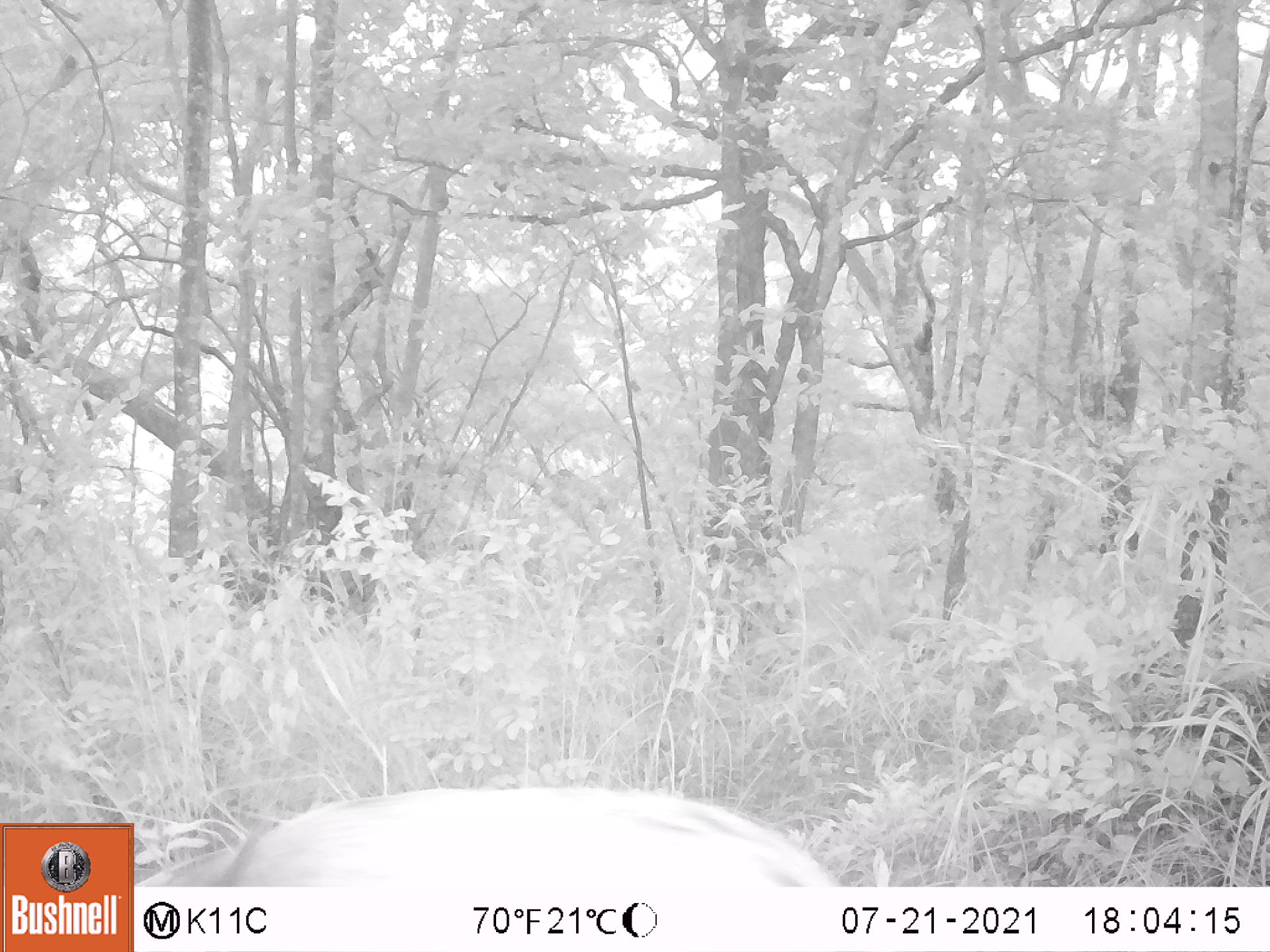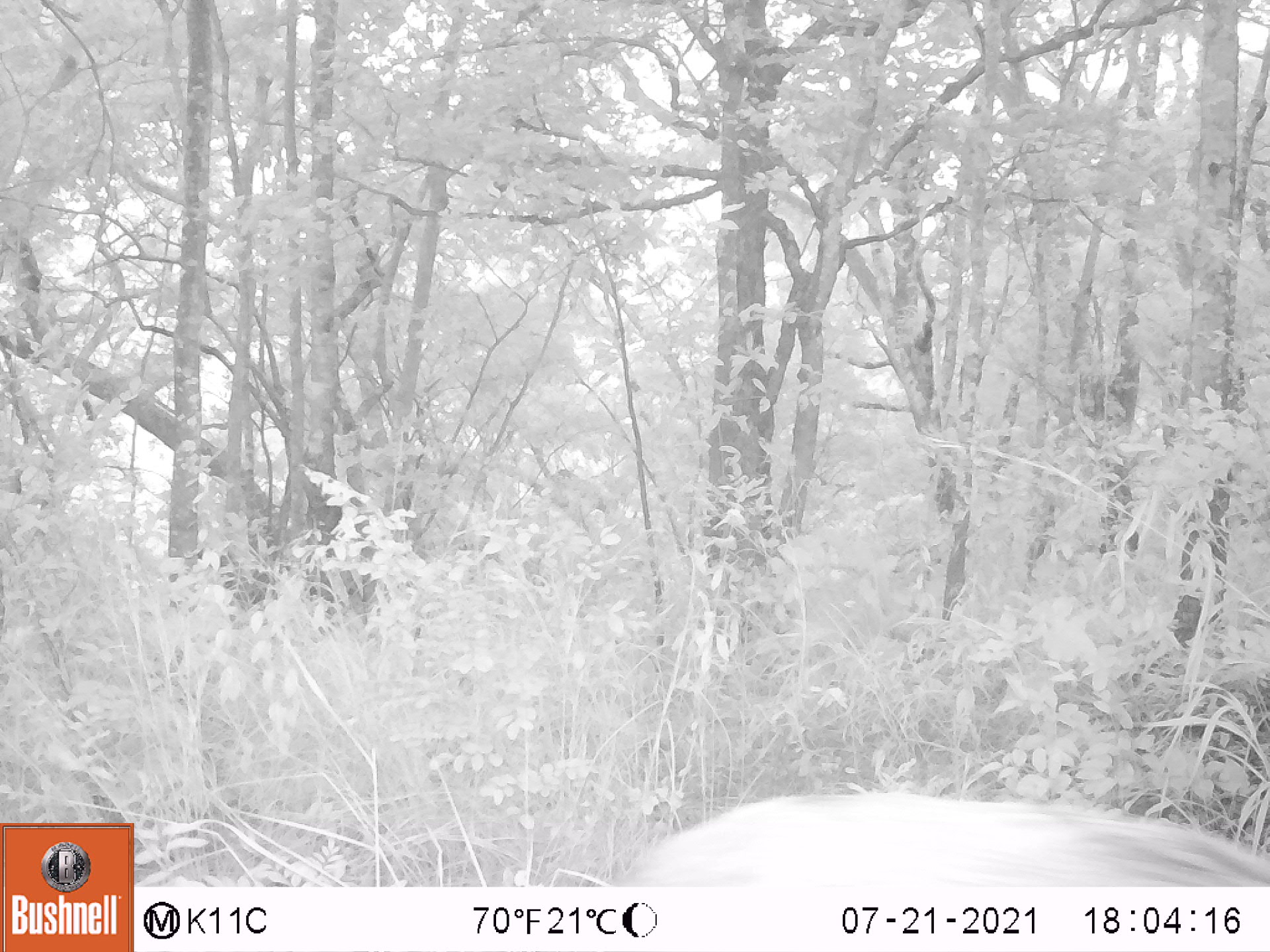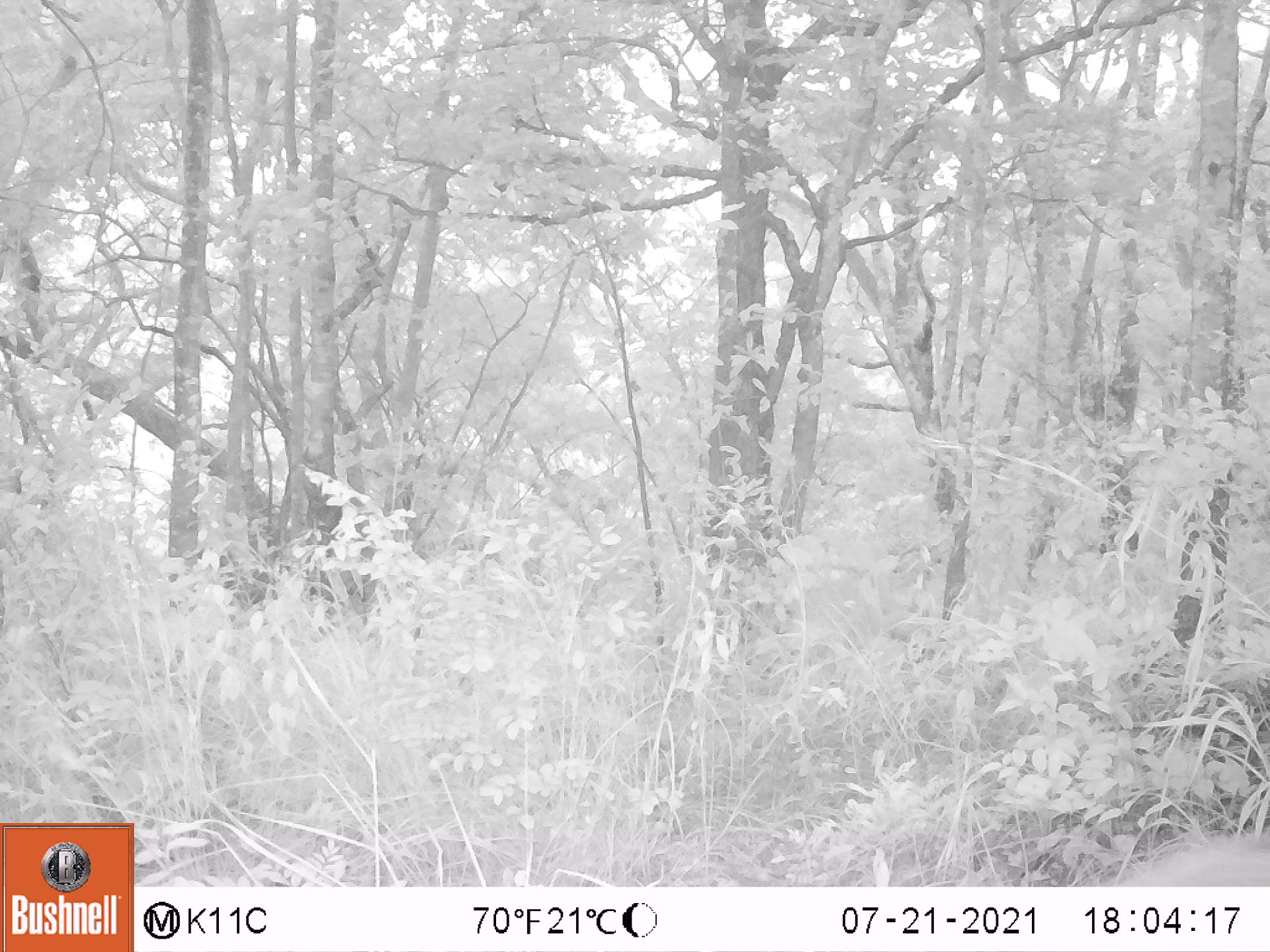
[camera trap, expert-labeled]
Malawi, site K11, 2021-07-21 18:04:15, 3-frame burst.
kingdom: Animalia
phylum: Chordata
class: Mammalia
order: Artiodactyla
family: Suidae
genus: Potamochoerus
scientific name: Potamochoerus larvatus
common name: bushpig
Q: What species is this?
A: Bushpig (Potamochoerus larvatus).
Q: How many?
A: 1.